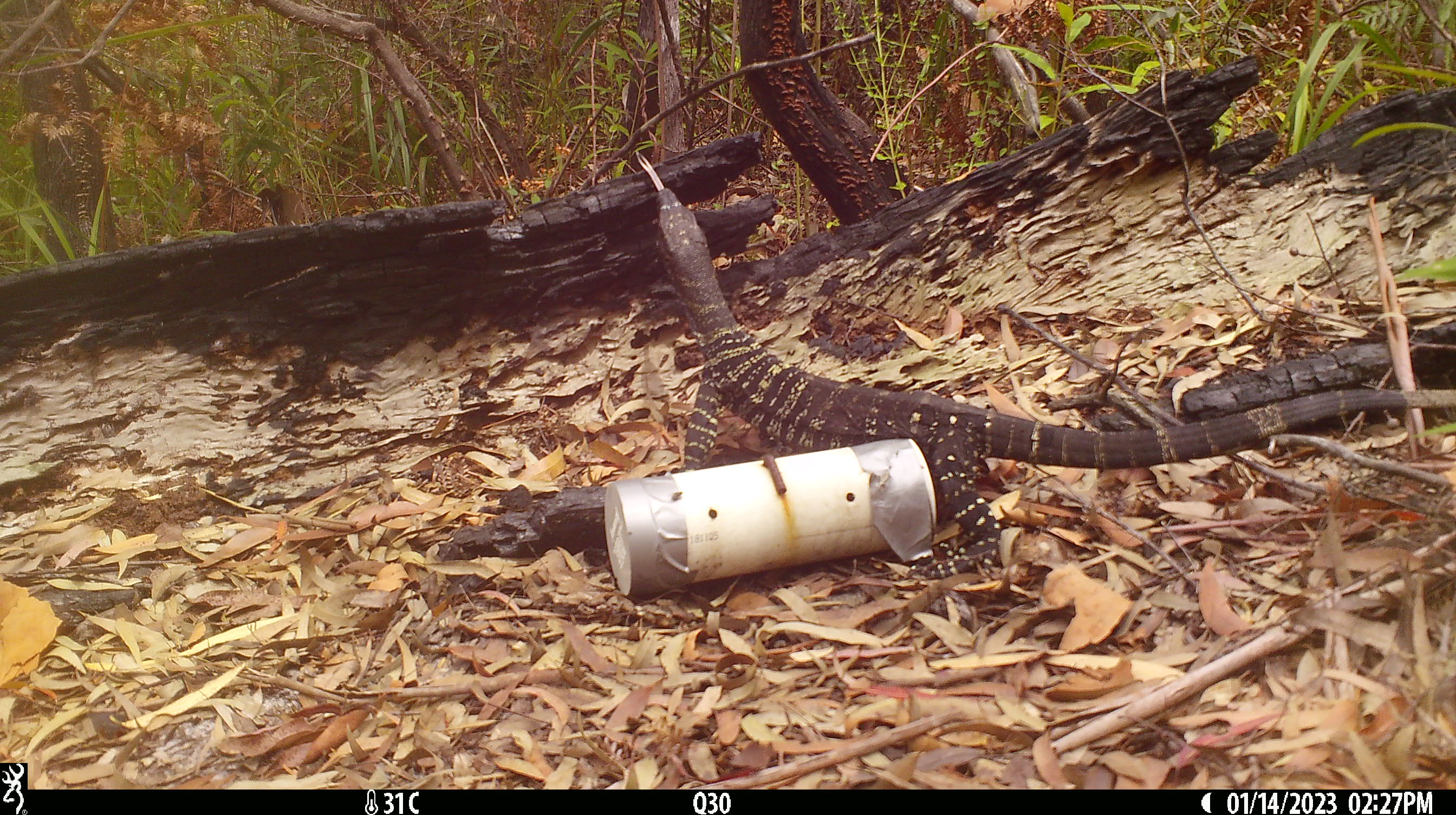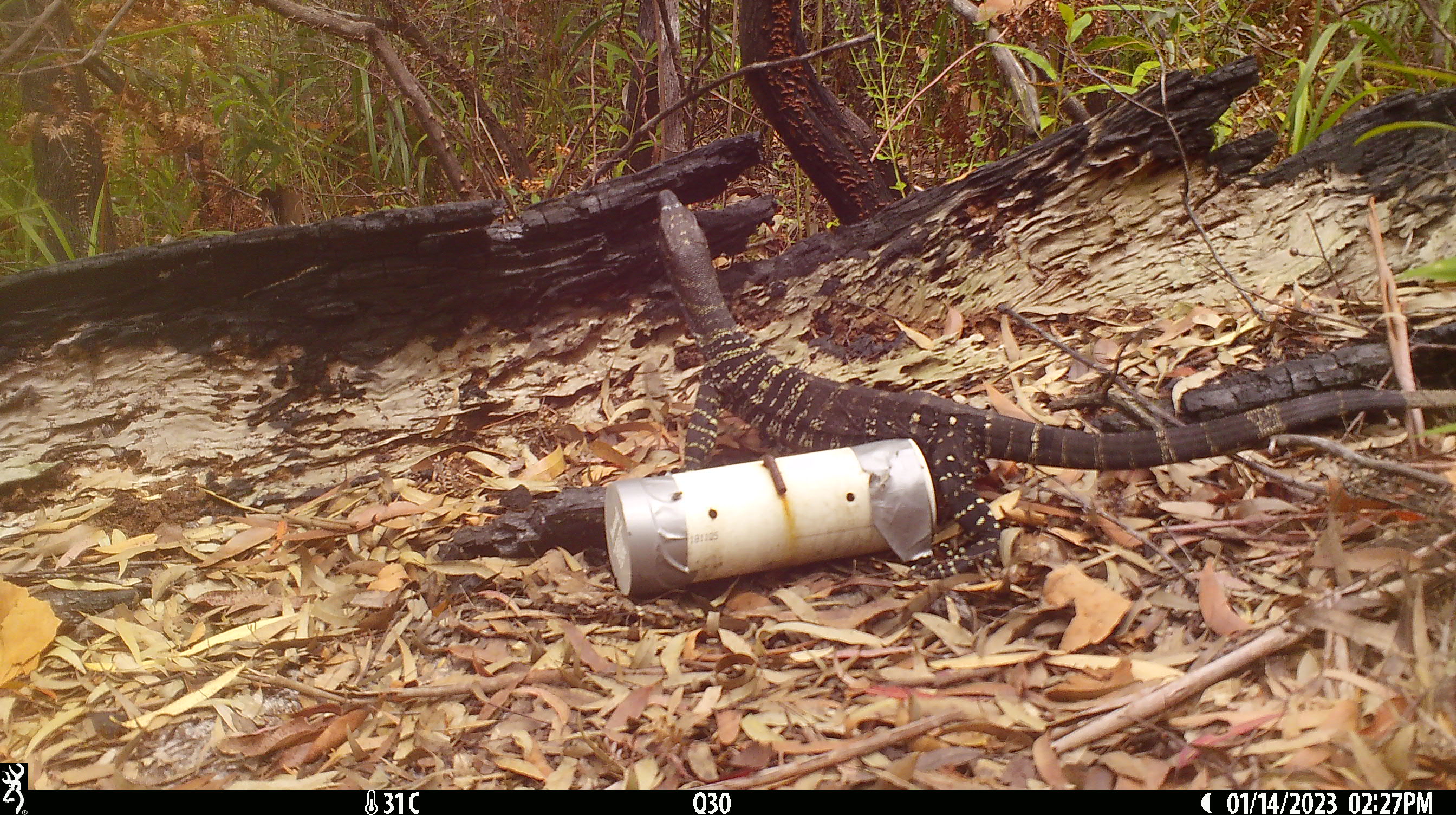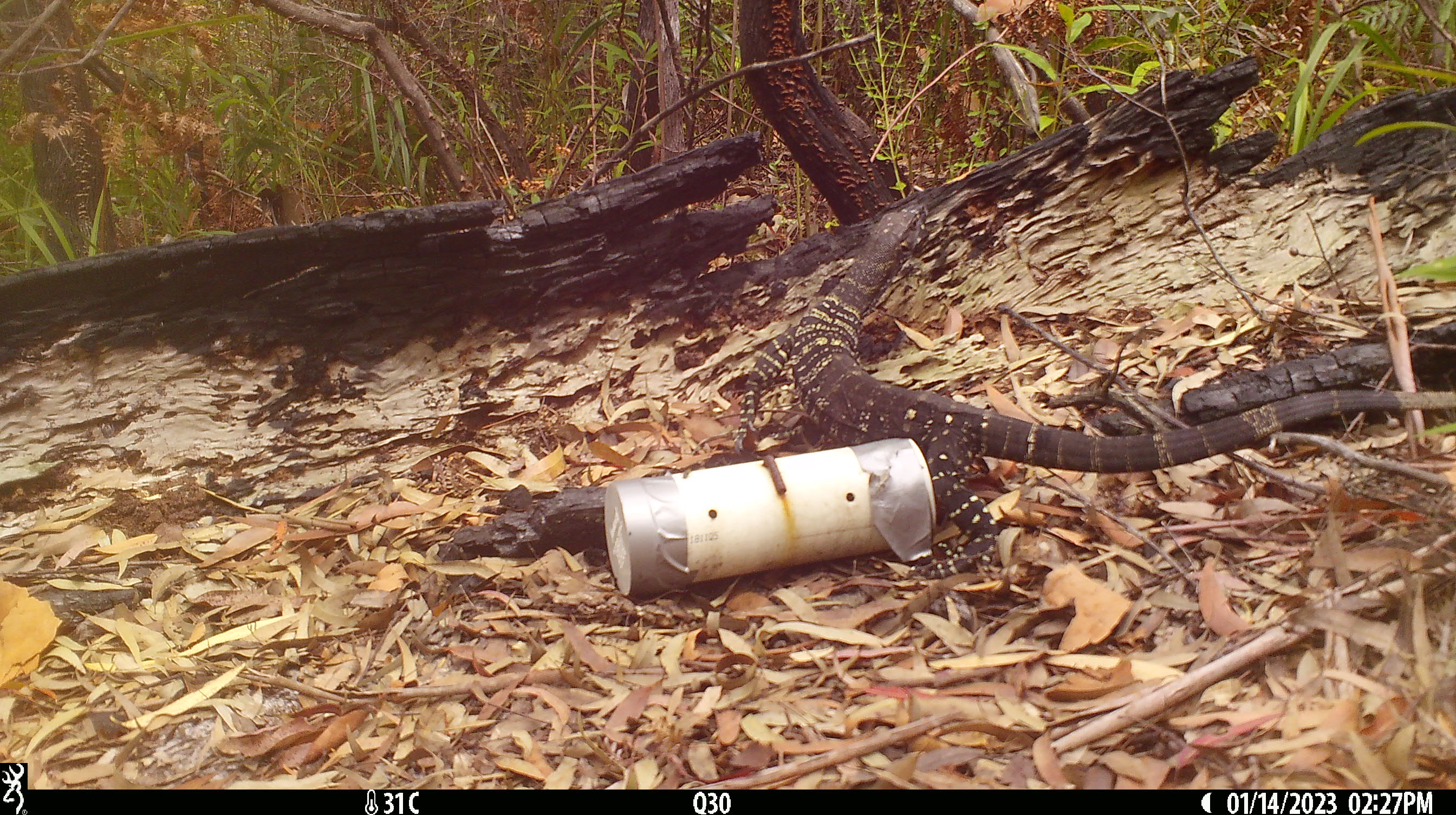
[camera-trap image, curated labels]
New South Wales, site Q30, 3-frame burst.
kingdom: Animalia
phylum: Chordata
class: Reptilia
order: Squamata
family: Varanidae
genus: Varanus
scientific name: Varanus varius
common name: lace monitor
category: goanna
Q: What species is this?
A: Goanna (lace monitor) (Varanus varius).